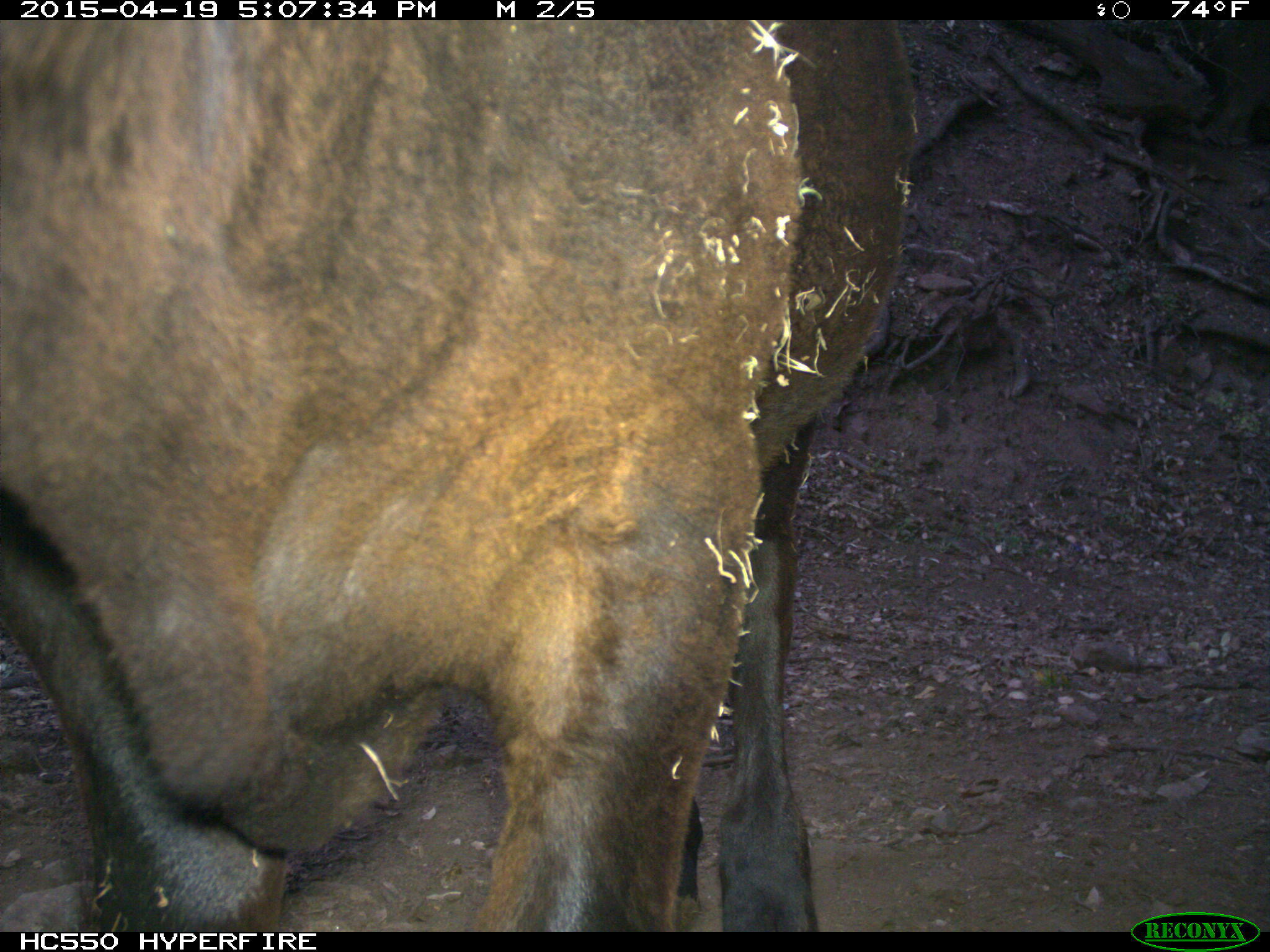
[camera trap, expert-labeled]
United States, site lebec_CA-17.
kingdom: Animalia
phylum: Chordata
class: Mammalia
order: Artiodactyla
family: Bovidae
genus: Bos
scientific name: Bos taurus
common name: domestic cow